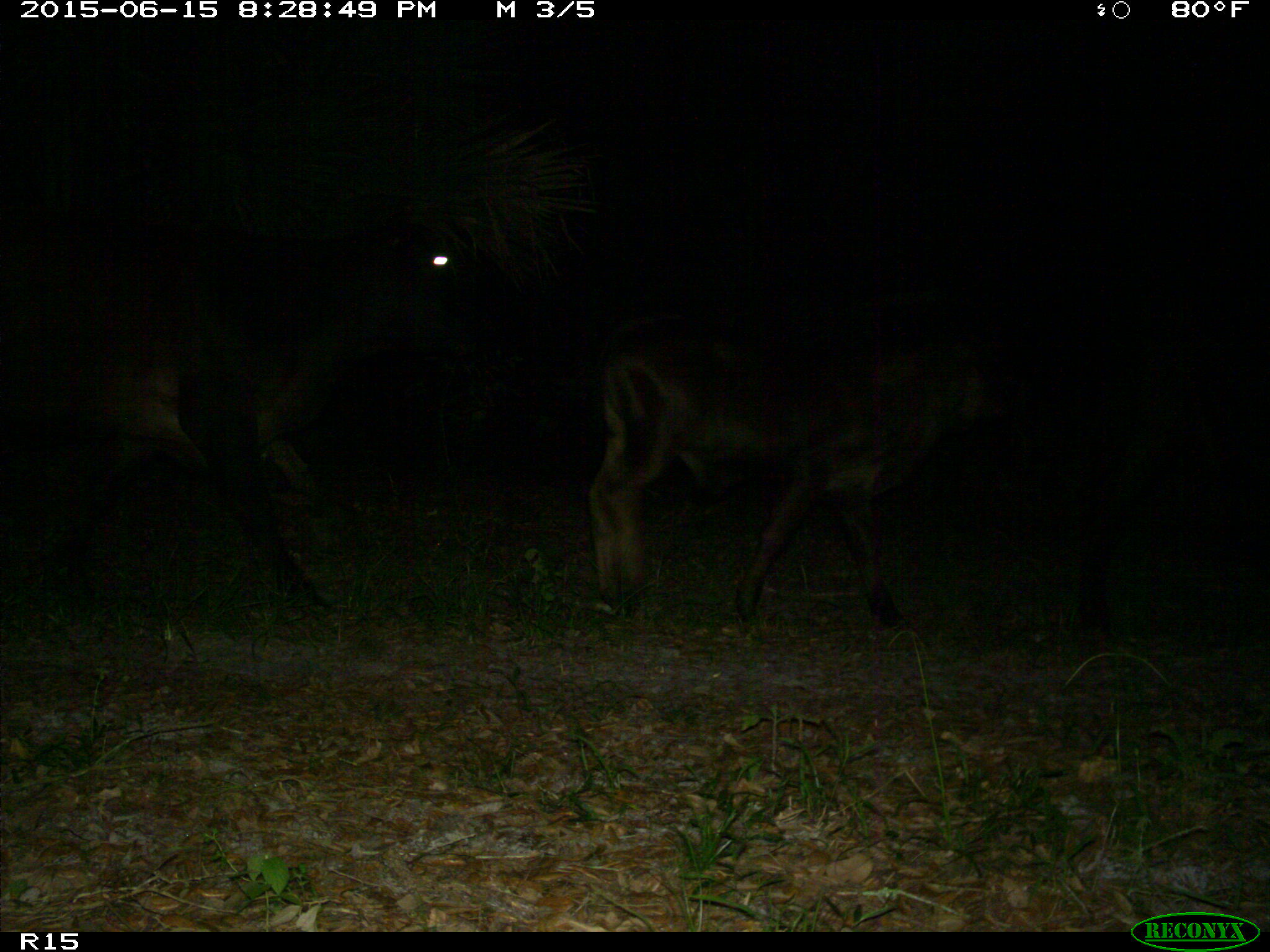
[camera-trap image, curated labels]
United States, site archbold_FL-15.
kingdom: Animalia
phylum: Chordata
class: Mammalia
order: Artiodactyla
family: Bovidae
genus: Bos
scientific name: Bos taurus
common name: domestic cow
Bos taurus (domestic cow).